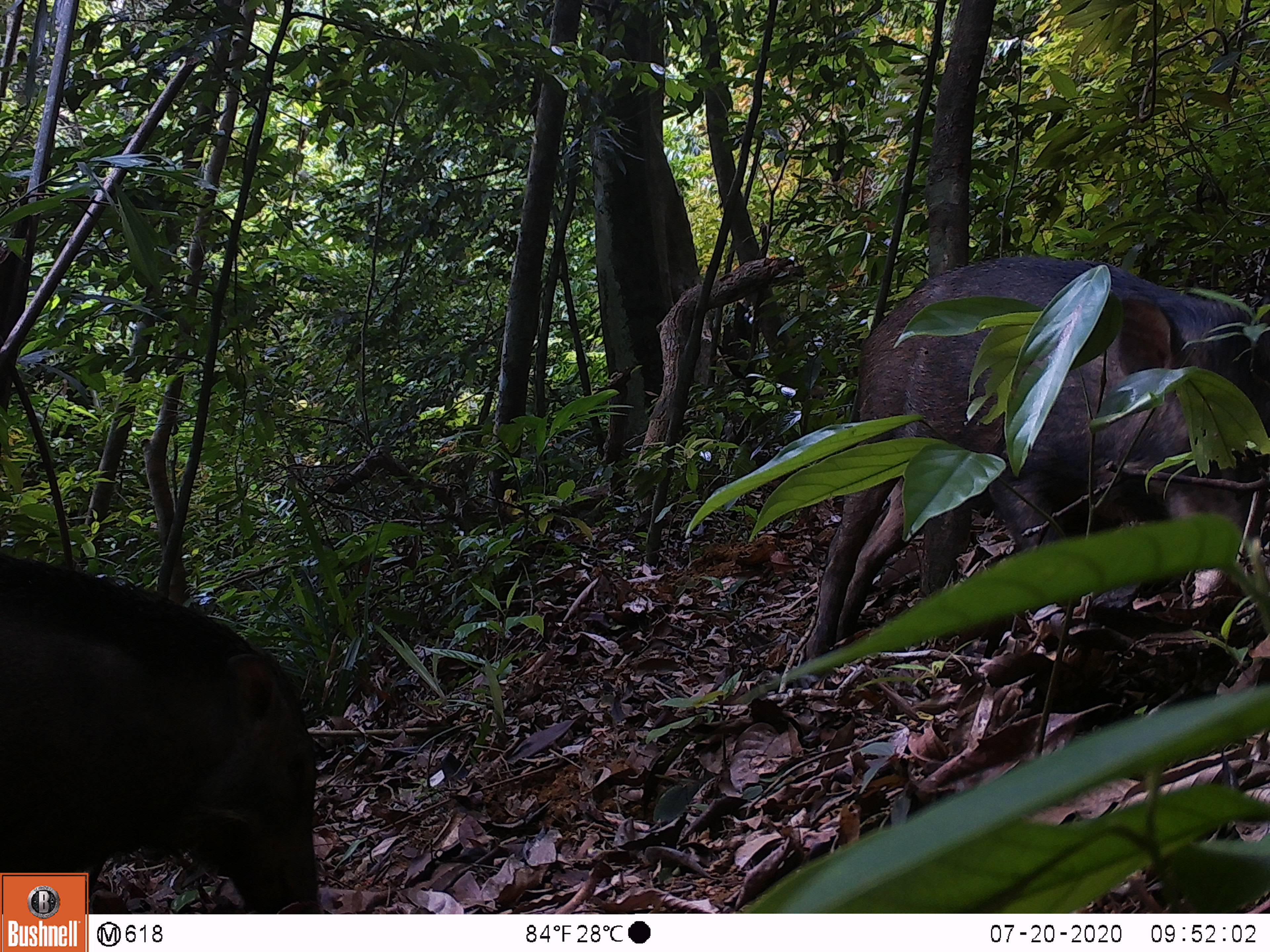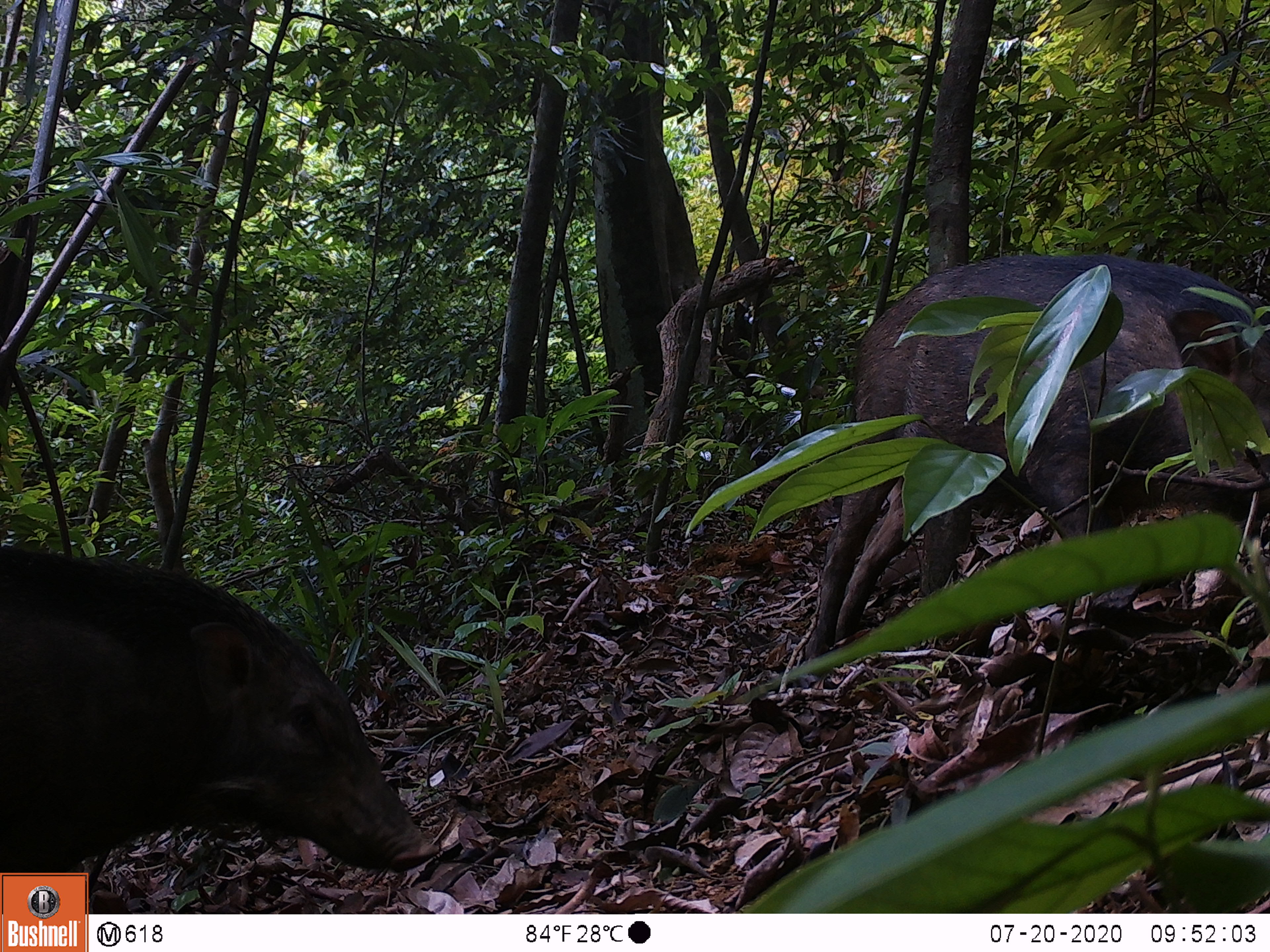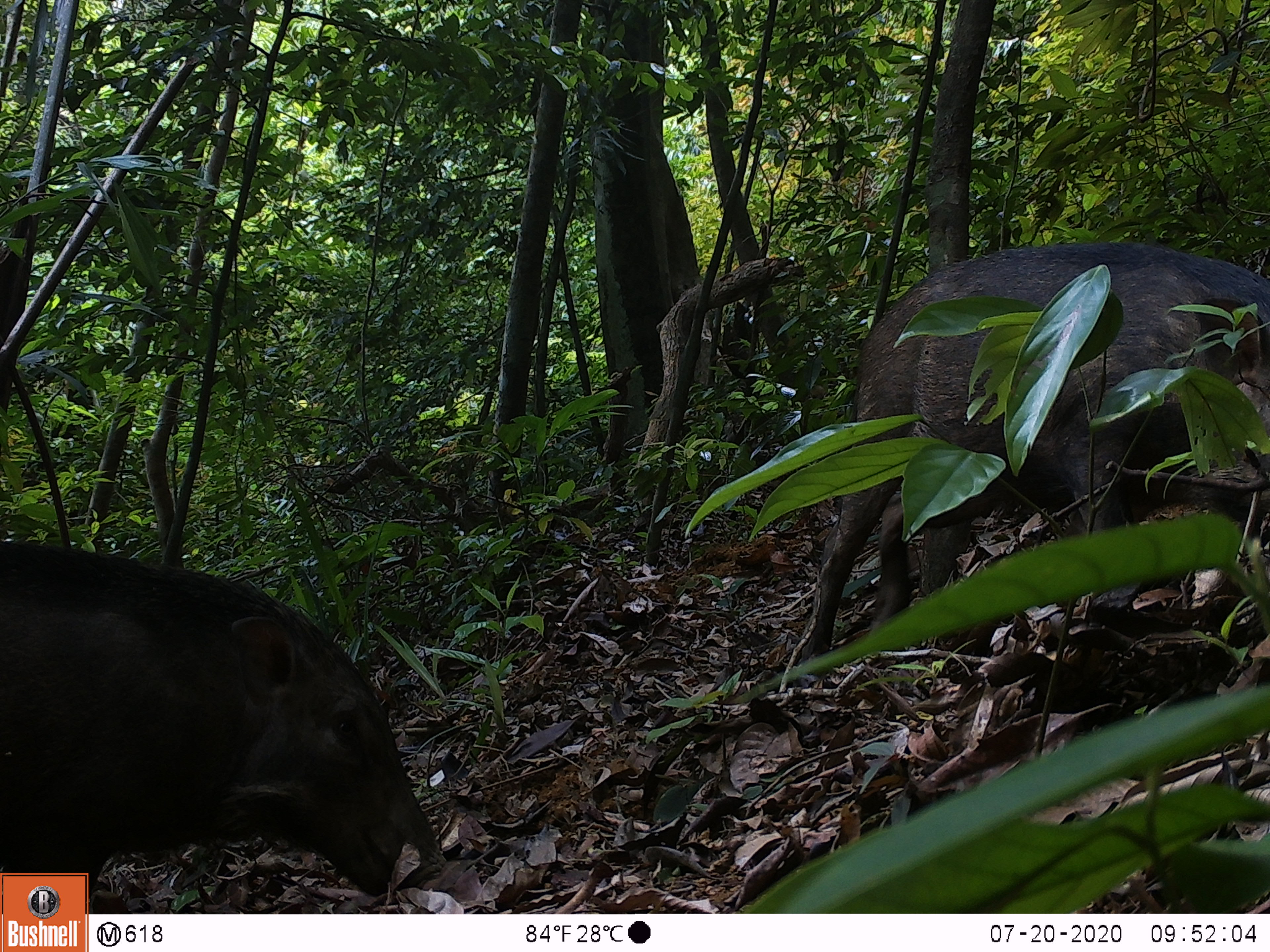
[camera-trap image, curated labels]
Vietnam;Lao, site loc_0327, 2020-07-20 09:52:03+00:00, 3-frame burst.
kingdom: Animalia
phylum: Chordata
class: Mammalia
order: Artiodactyla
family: Suidae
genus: Sus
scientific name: Sus scrofa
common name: eurasian wild pig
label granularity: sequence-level